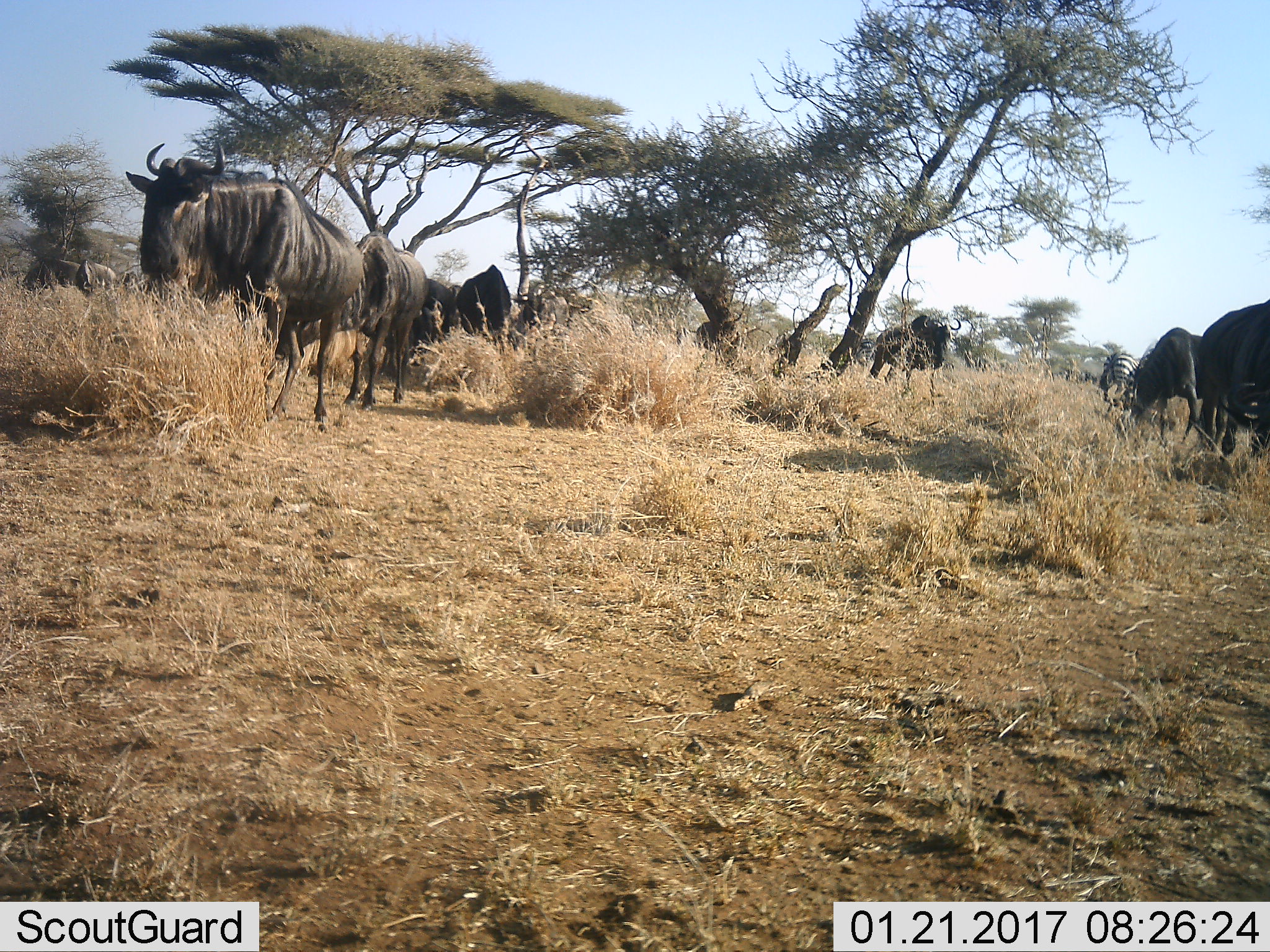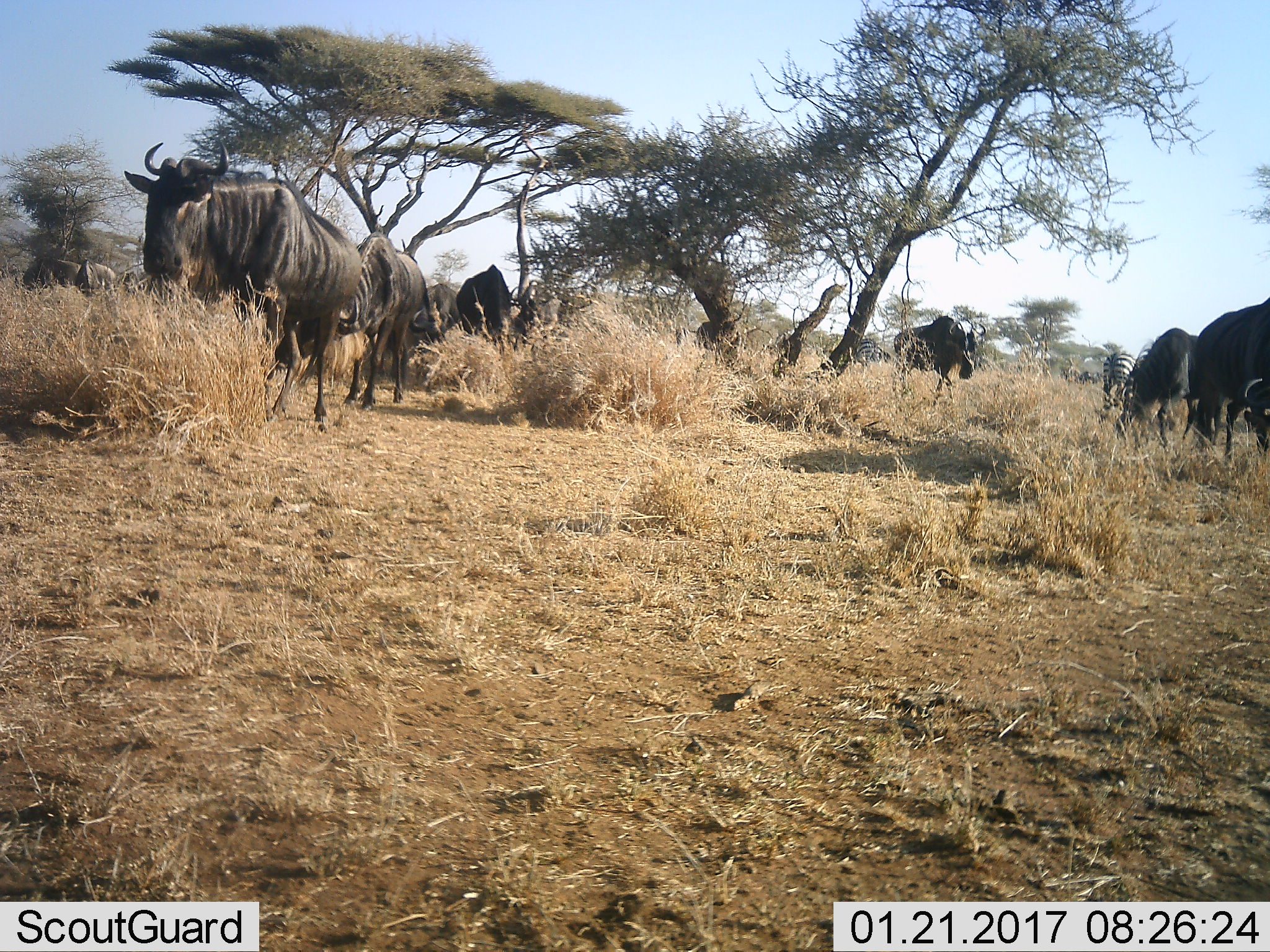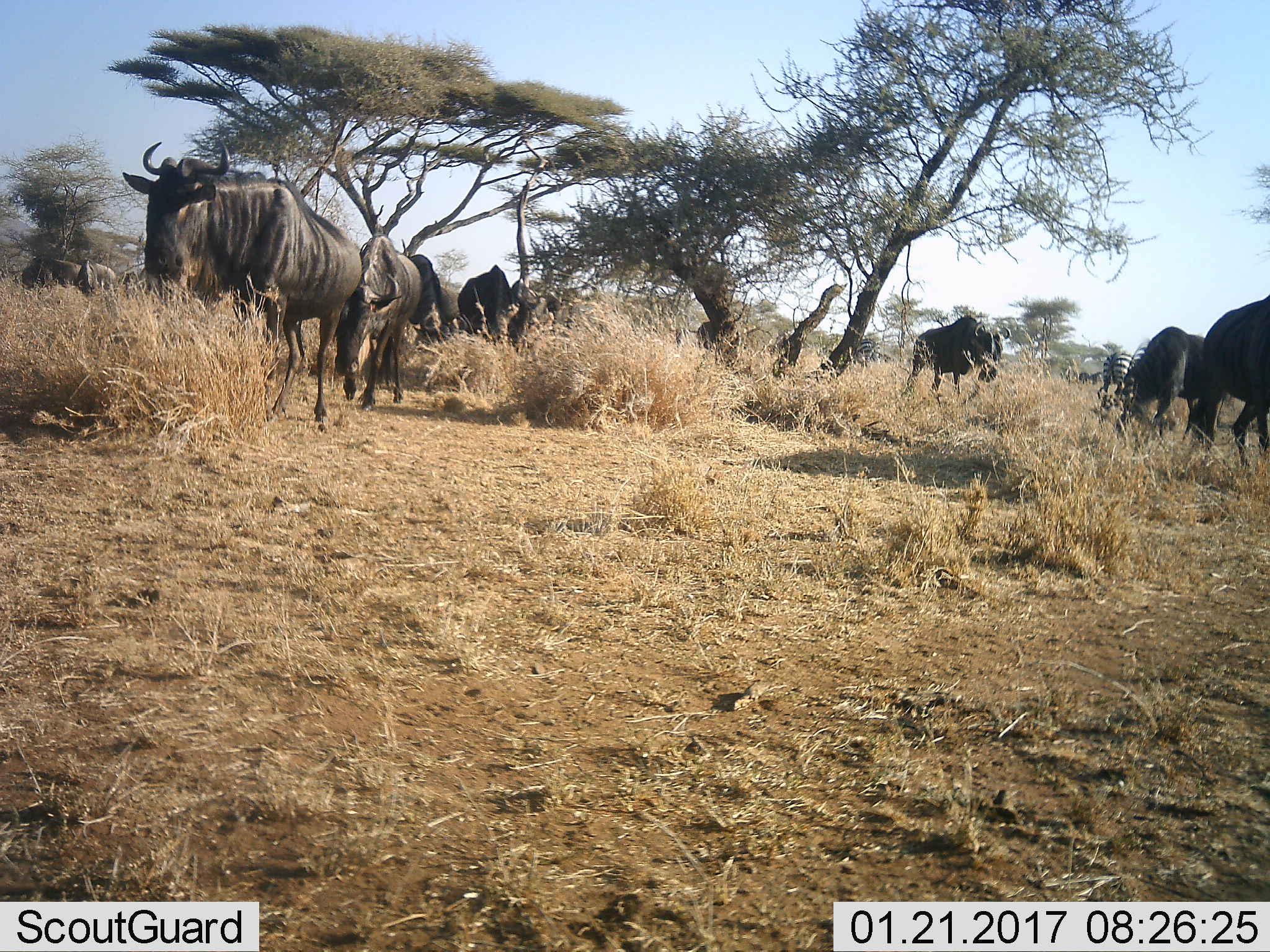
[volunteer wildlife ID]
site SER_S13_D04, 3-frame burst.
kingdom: Animalia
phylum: Chordata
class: Mammalia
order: Artiodactyla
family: Bovidae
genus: Connochaetes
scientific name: Connochaetes taurinus taurinus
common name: blue wildebeest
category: wildebeestblue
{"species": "wildebeestblue (blue wildebeest) (Connochaetes taurinus taurinus)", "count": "11-50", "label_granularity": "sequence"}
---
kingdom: Animalia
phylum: Chordata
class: Mammalia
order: Perissodactyla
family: Equidae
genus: Equus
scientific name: Equus quagga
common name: plains zebra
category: zebraplains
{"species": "zebraplains (plains zebra) (Equus quagga)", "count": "2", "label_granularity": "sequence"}